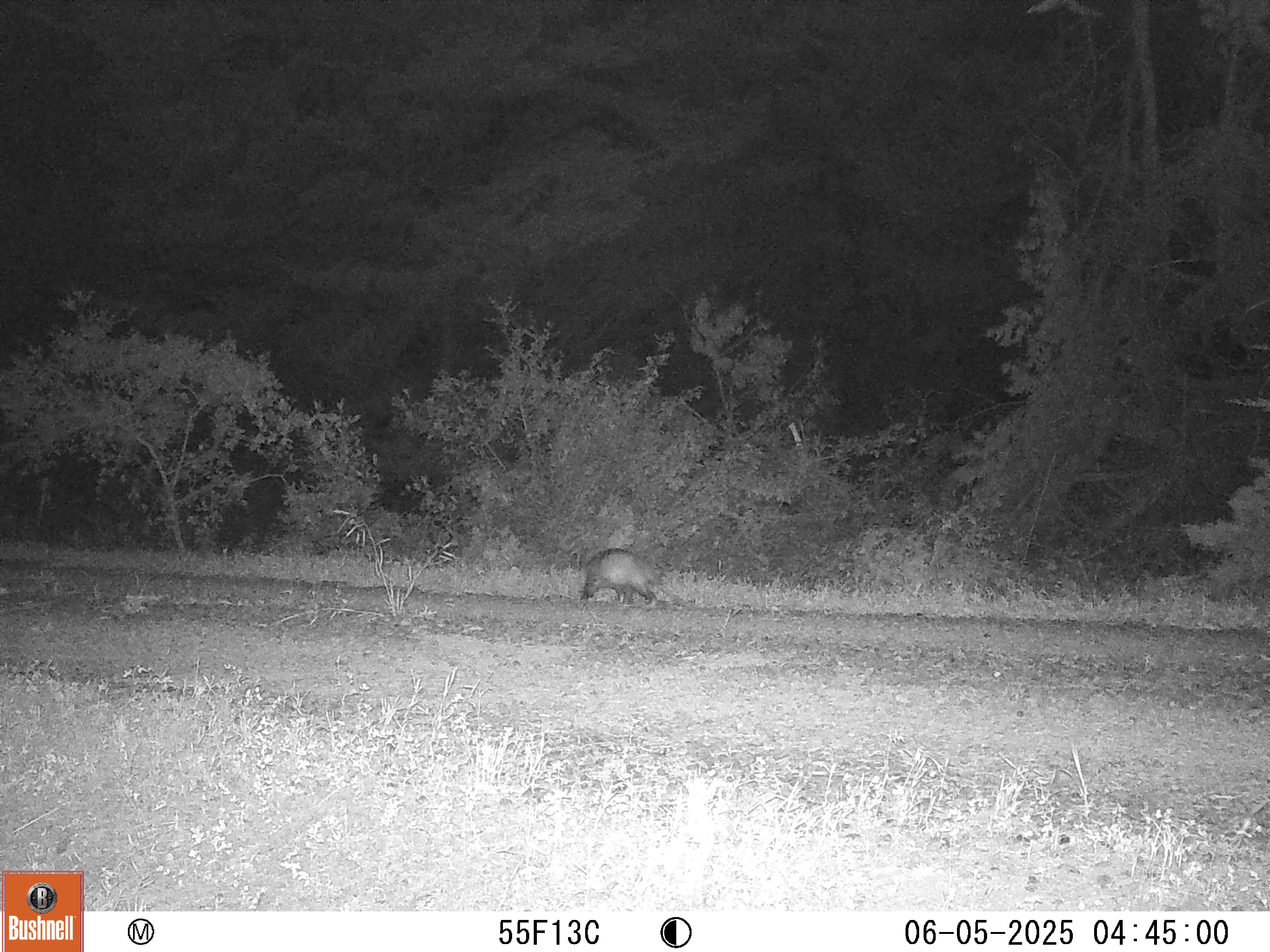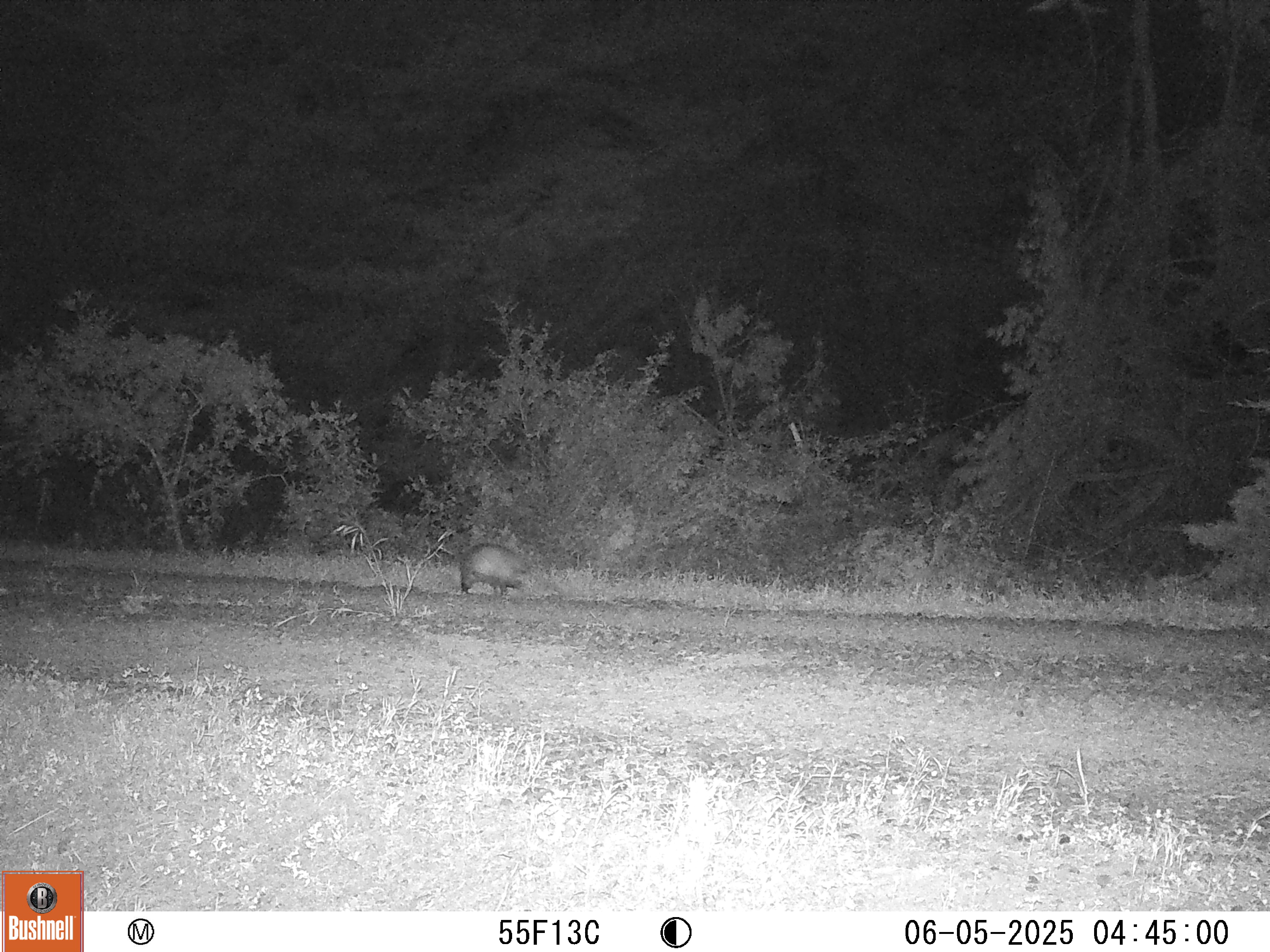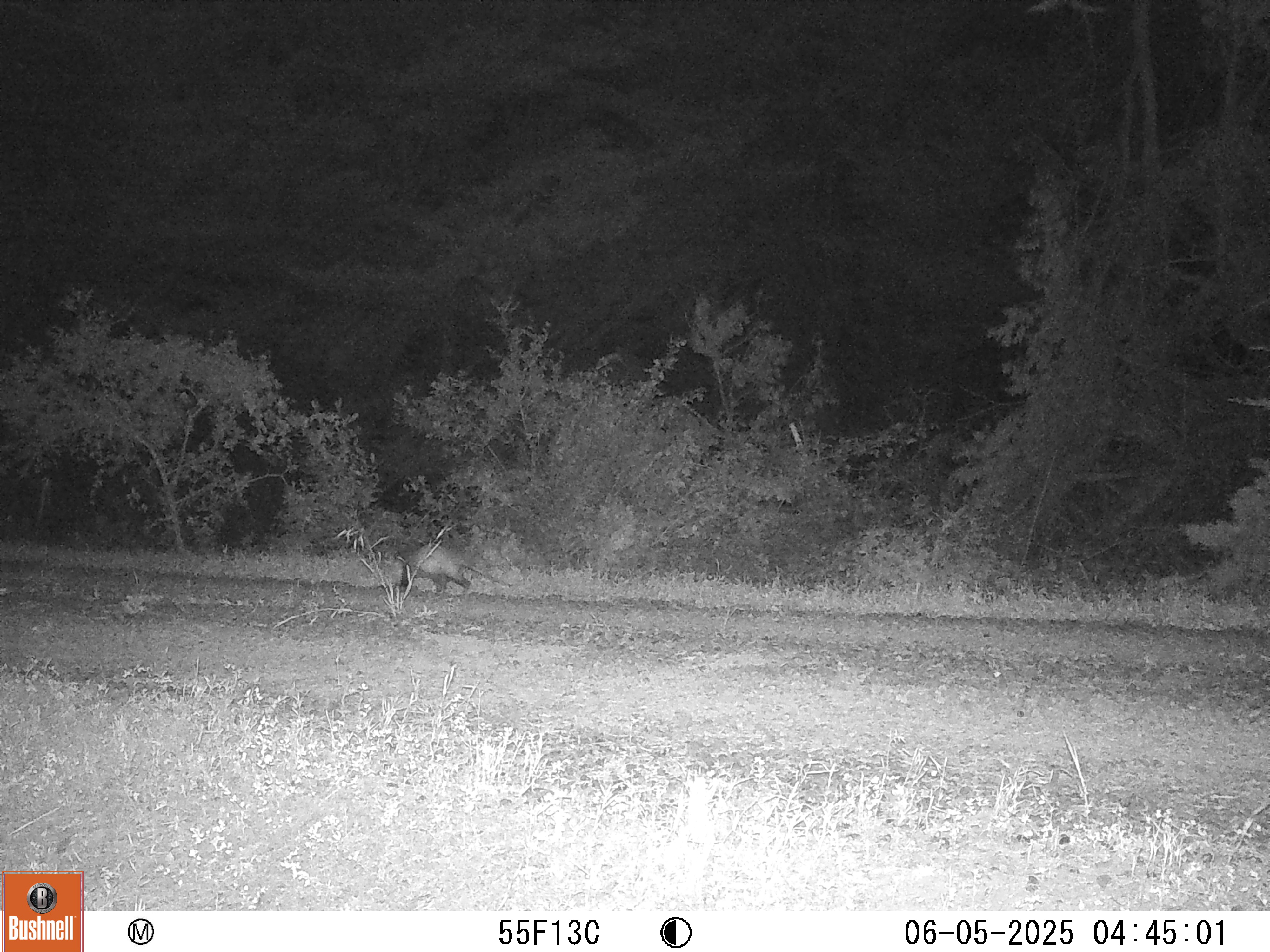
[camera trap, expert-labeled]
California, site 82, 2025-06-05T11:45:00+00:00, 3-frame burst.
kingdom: Animalia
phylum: Chordata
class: Mammalia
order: Didelphimorphia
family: Didelphidae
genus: Didelphis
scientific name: Didelphis virginiana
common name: virginia opossum